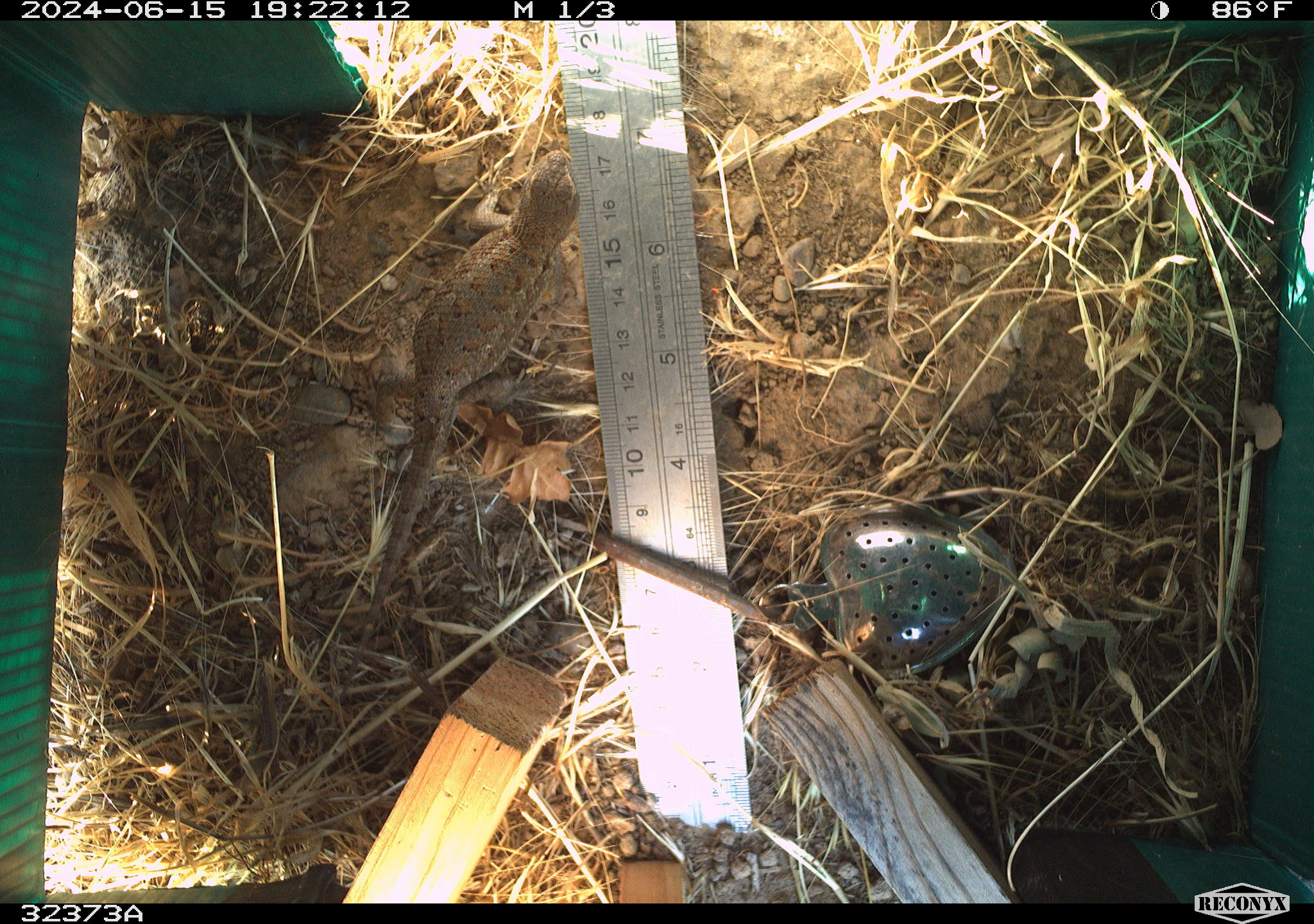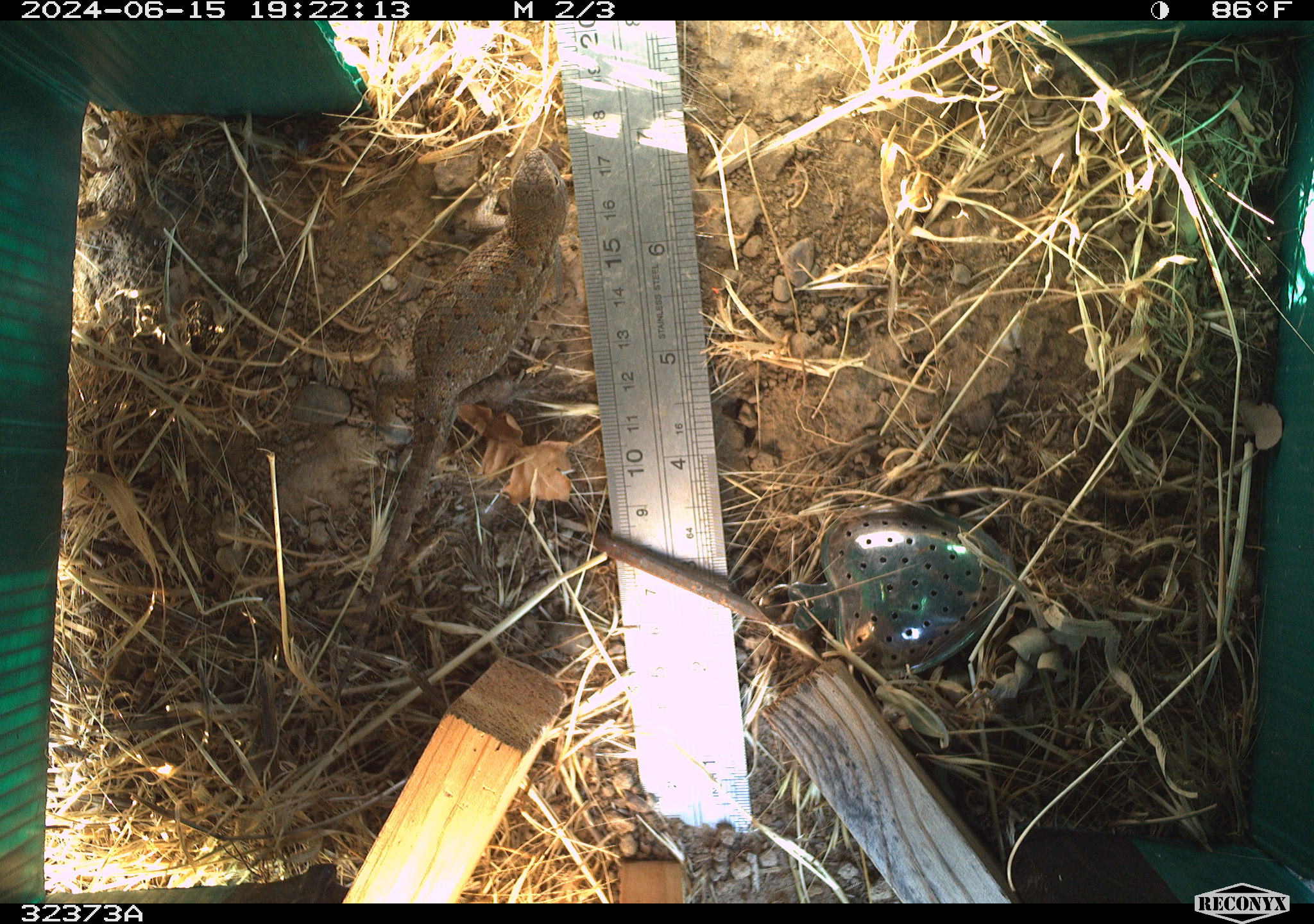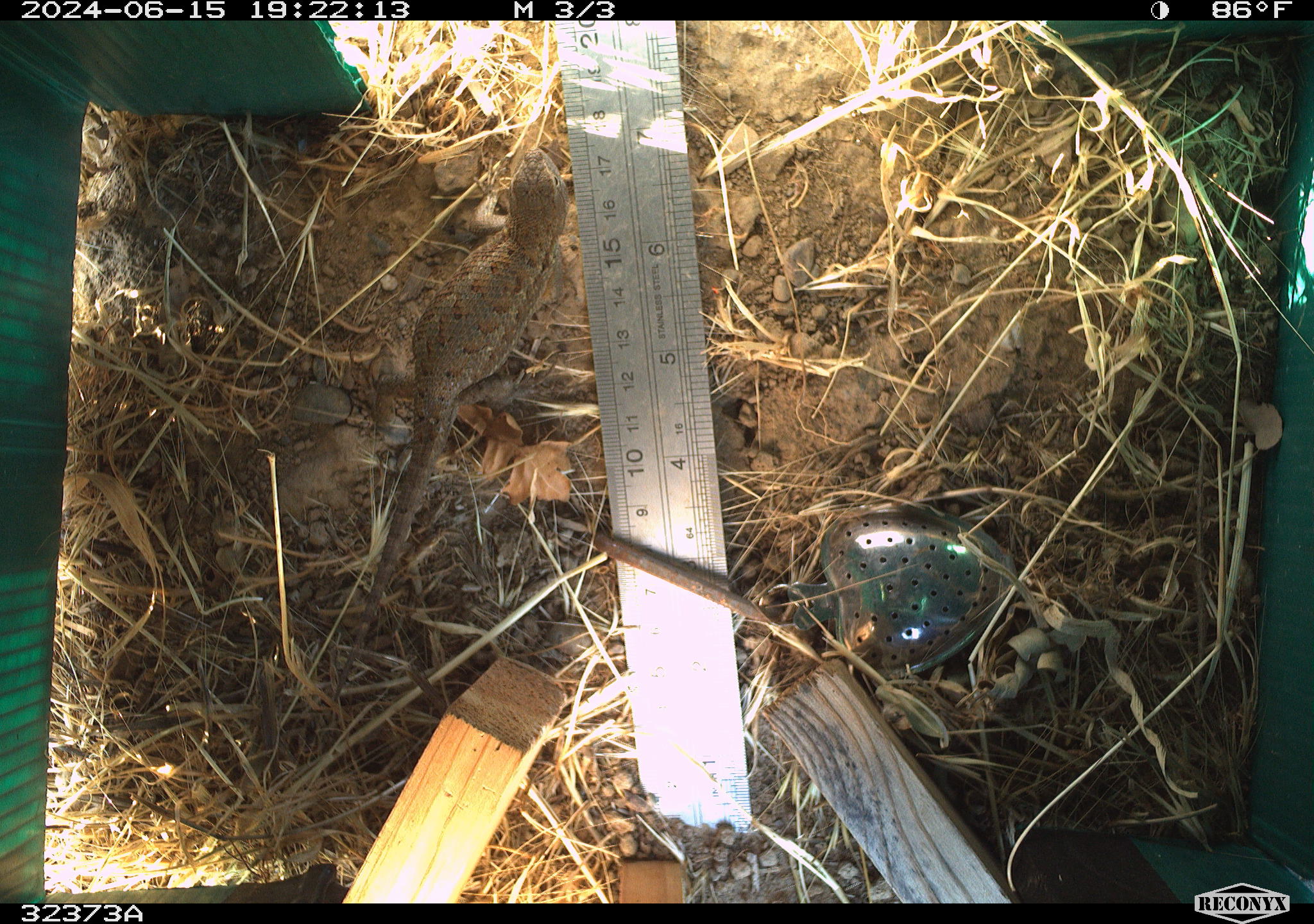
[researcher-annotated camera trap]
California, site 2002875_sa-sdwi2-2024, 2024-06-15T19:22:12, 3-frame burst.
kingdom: Animalia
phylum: Chordata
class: Reptilia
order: Squamata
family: Phrynosomatidae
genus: Sceloporus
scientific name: Sceloporus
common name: spiny lizards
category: sceloporus species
Sceloporus species (spiny lizards) (Sceloporus).